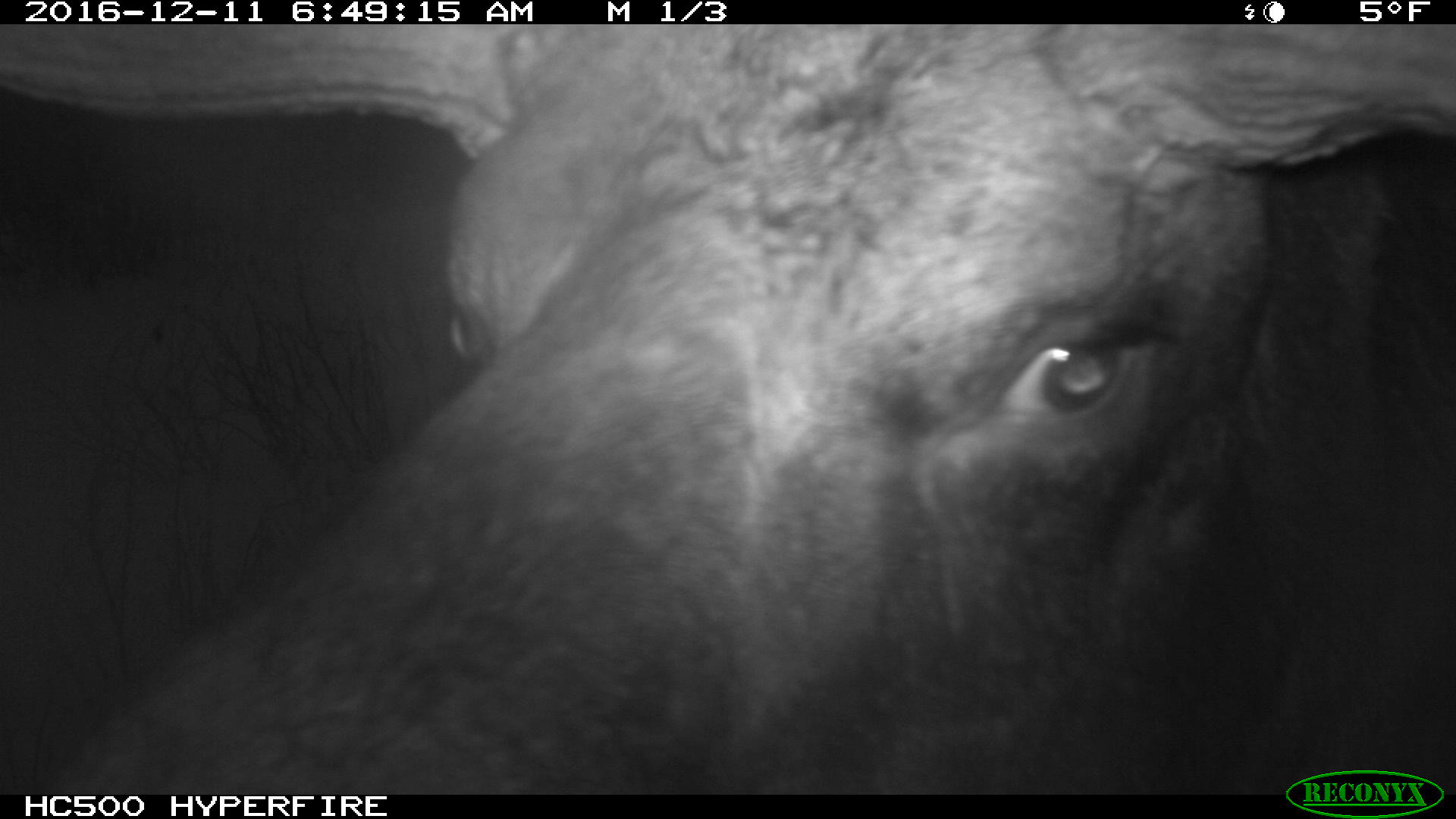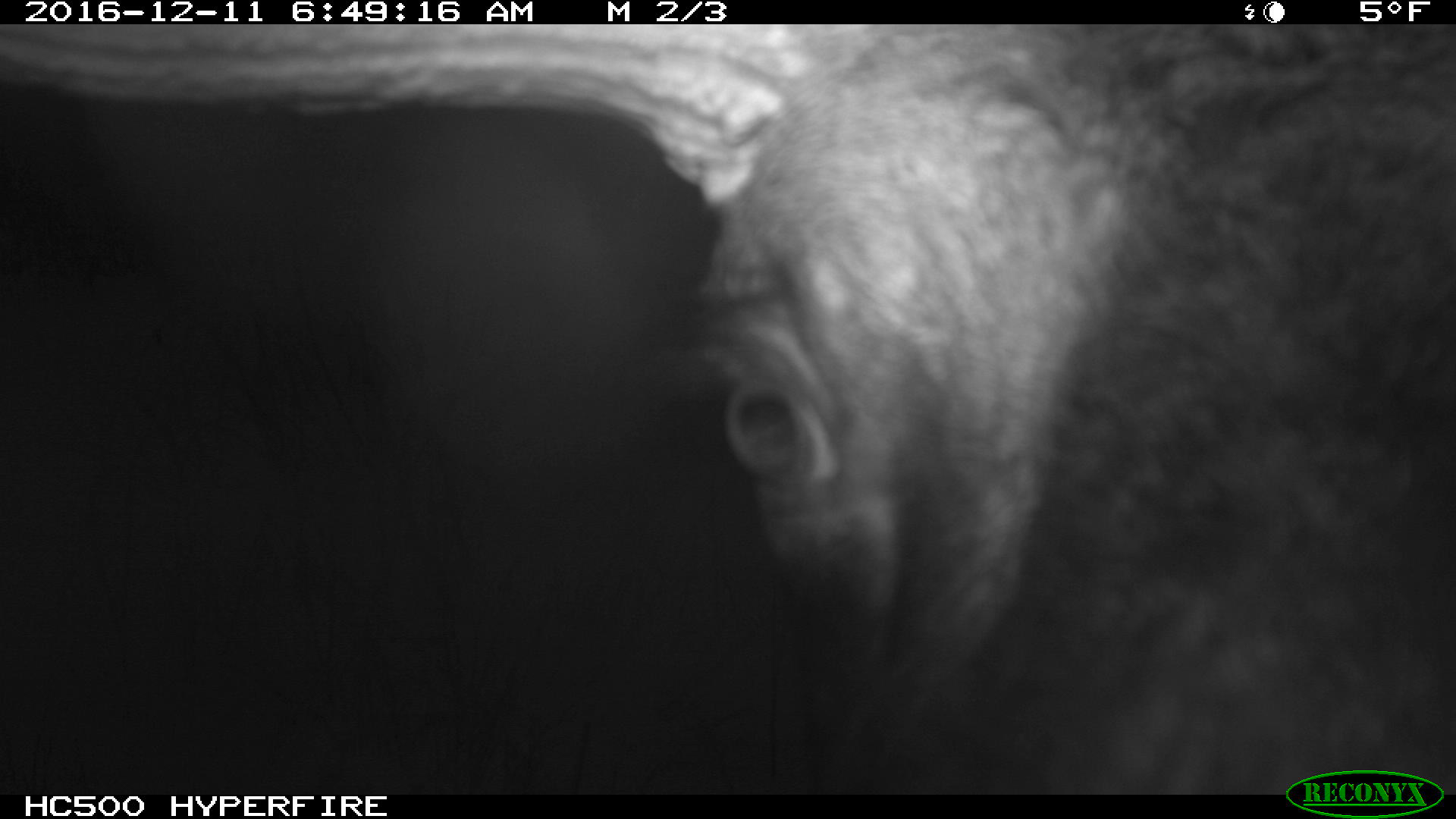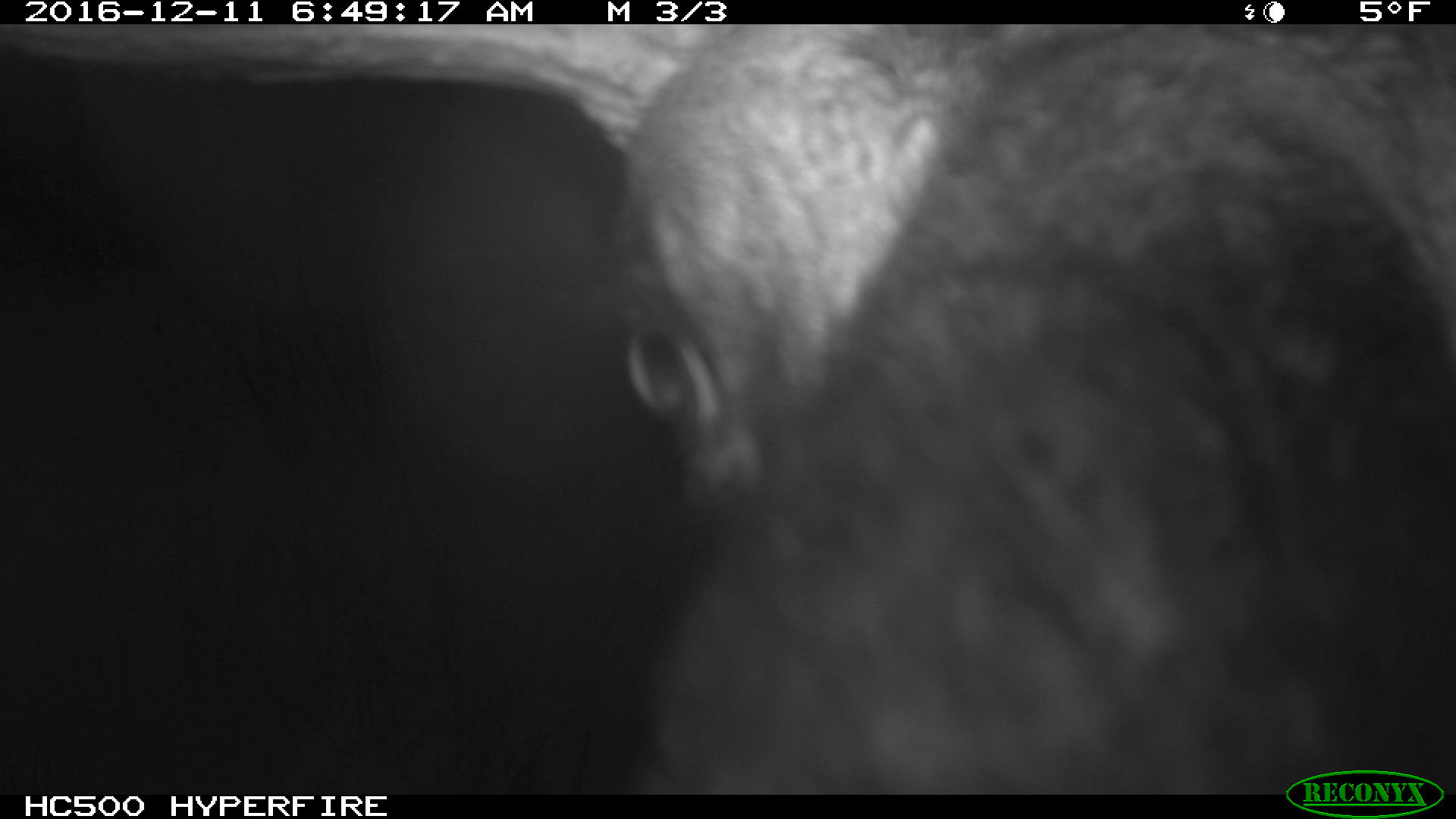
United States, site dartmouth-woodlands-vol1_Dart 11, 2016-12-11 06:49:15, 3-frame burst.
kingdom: Animalia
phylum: Chordata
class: Mammalia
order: Artiodactyla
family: Cervidae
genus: Alces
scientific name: Alces alces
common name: moose